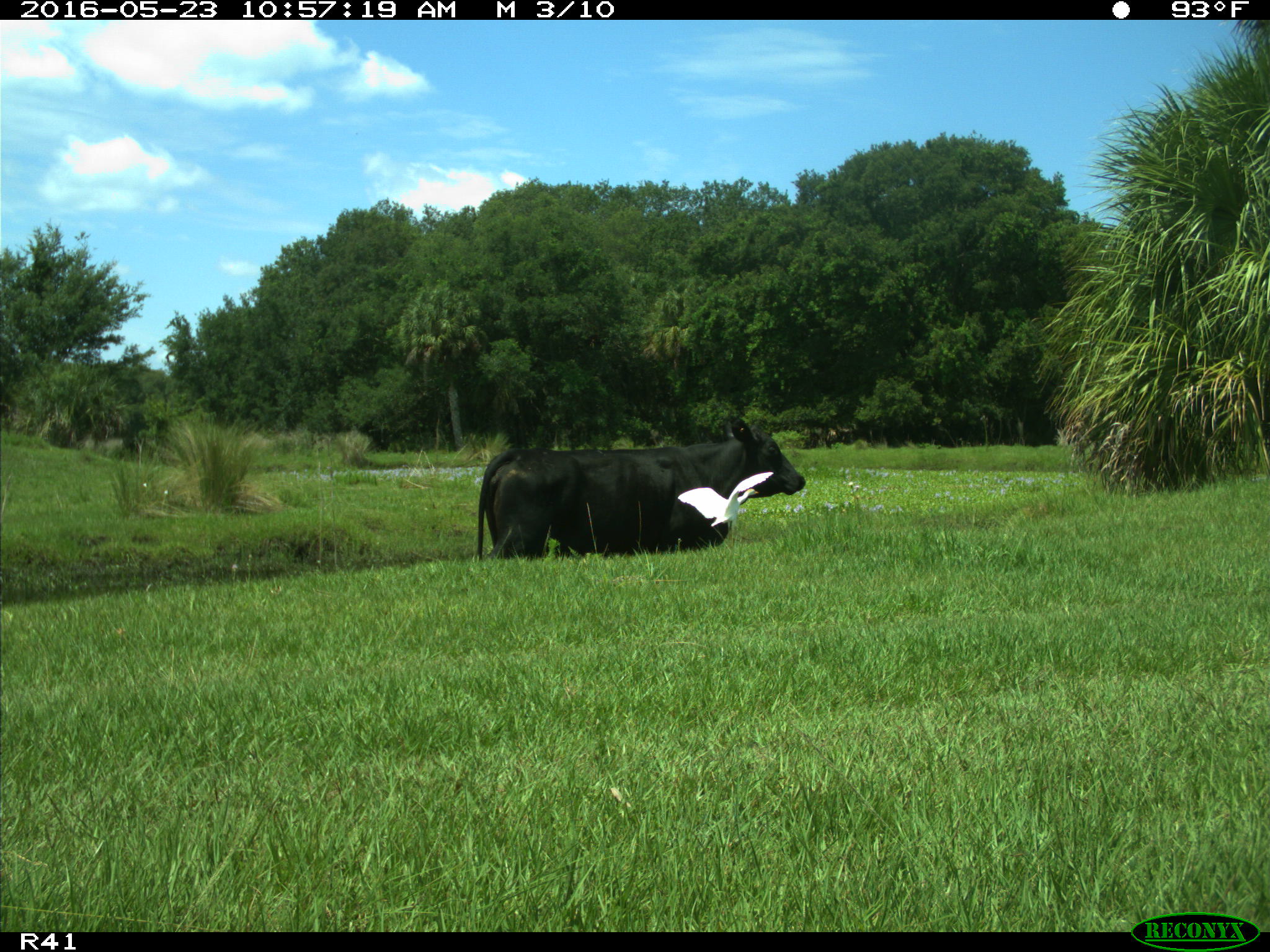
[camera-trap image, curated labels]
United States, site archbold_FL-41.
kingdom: Animalia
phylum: Chordata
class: Mammalia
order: Artiodactyla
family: Bovidae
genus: Bos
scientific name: Bos taurus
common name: domestic cow